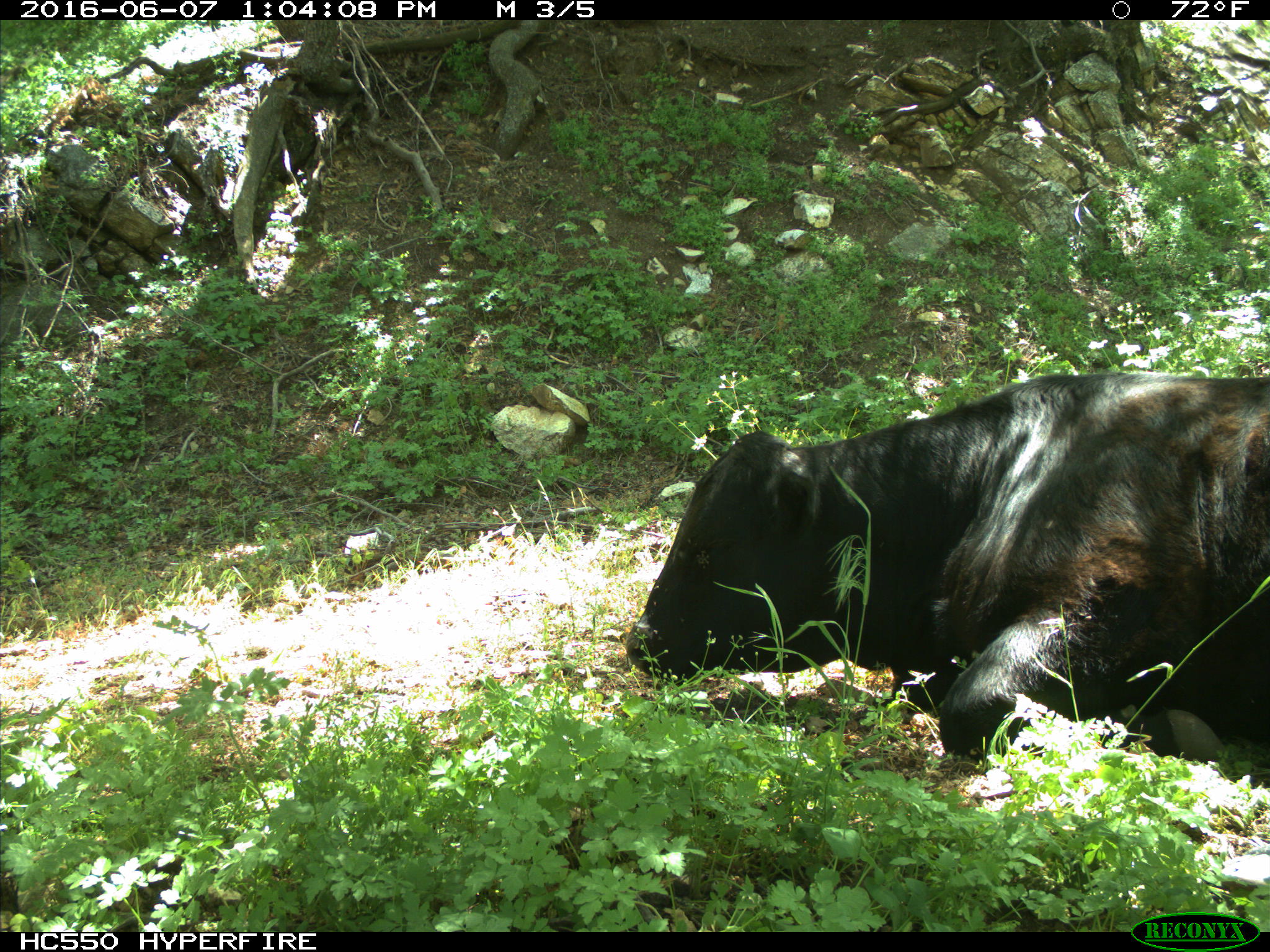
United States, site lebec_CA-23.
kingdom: Animalia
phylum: Chordata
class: Mammalia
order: Artiodactyla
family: Bovidae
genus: Bos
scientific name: Bos taurus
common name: domestic cow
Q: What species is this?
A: Bos taurus (domestic cow).